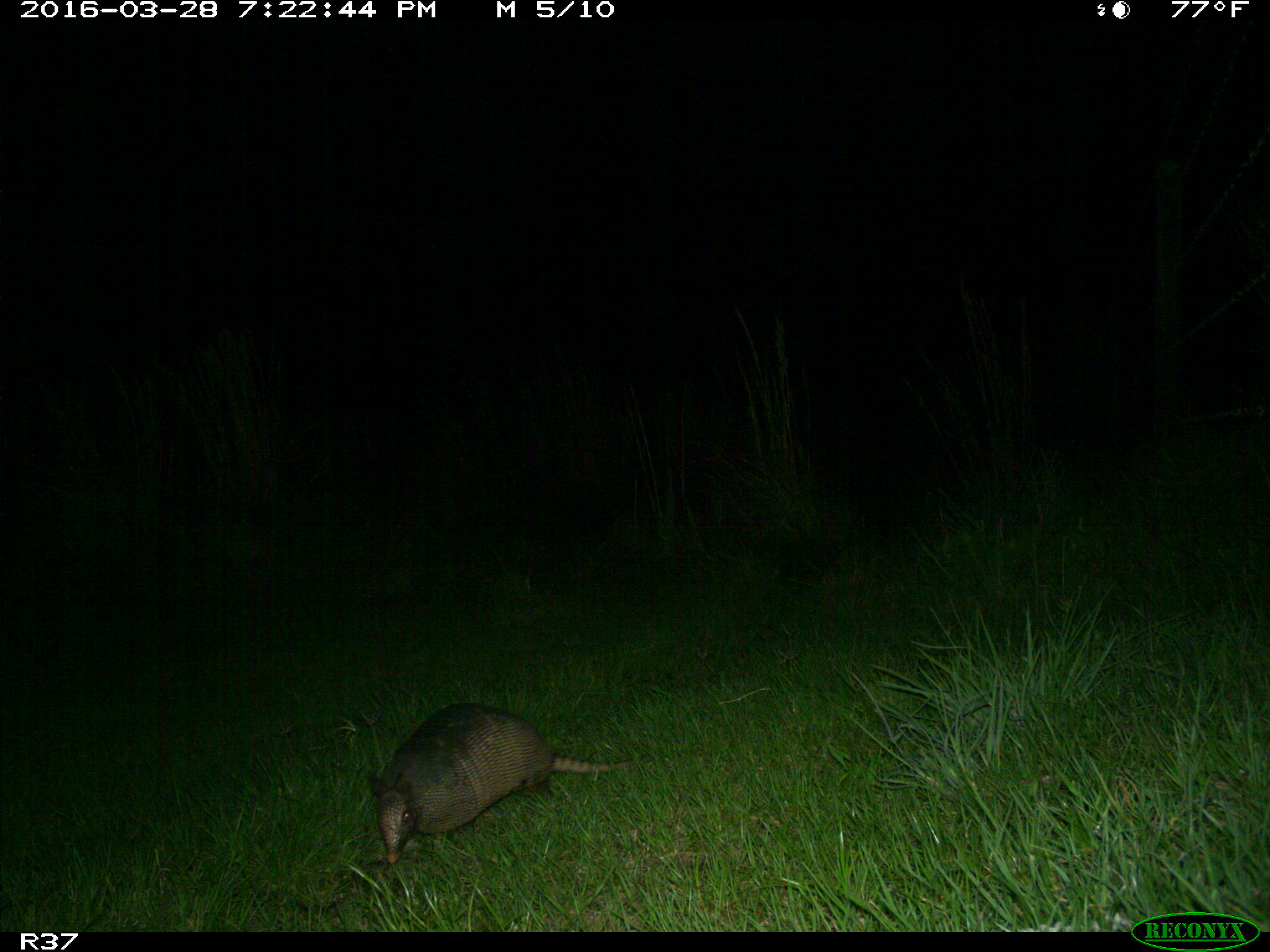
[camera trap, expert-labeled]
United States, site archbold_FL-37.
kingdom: Animalia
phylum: Chordata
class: Mammalia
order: Cingulata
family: Dasypodidae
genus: Dasypus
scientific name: Dasypus novemcinctus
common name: nine-banded armadillo